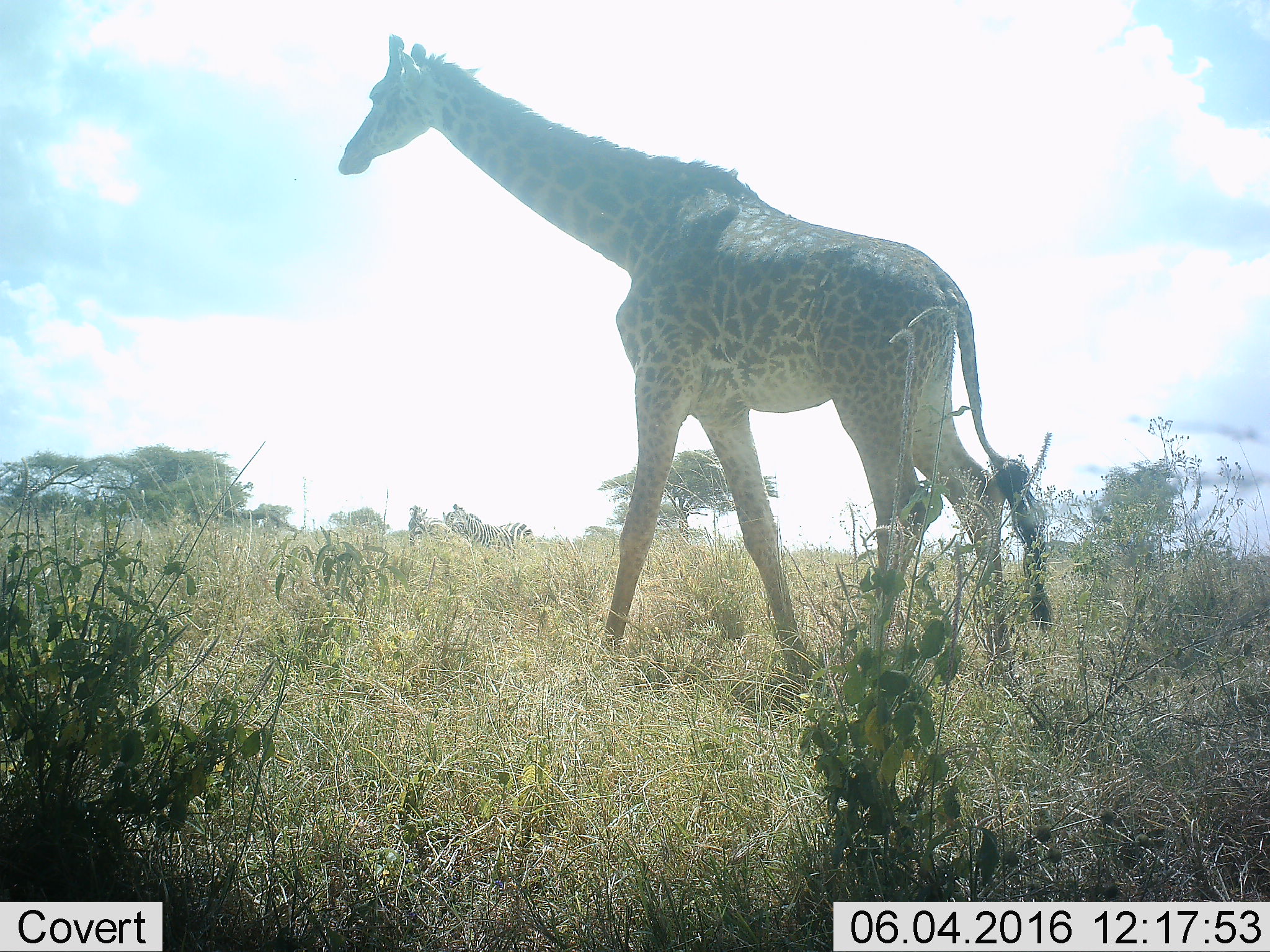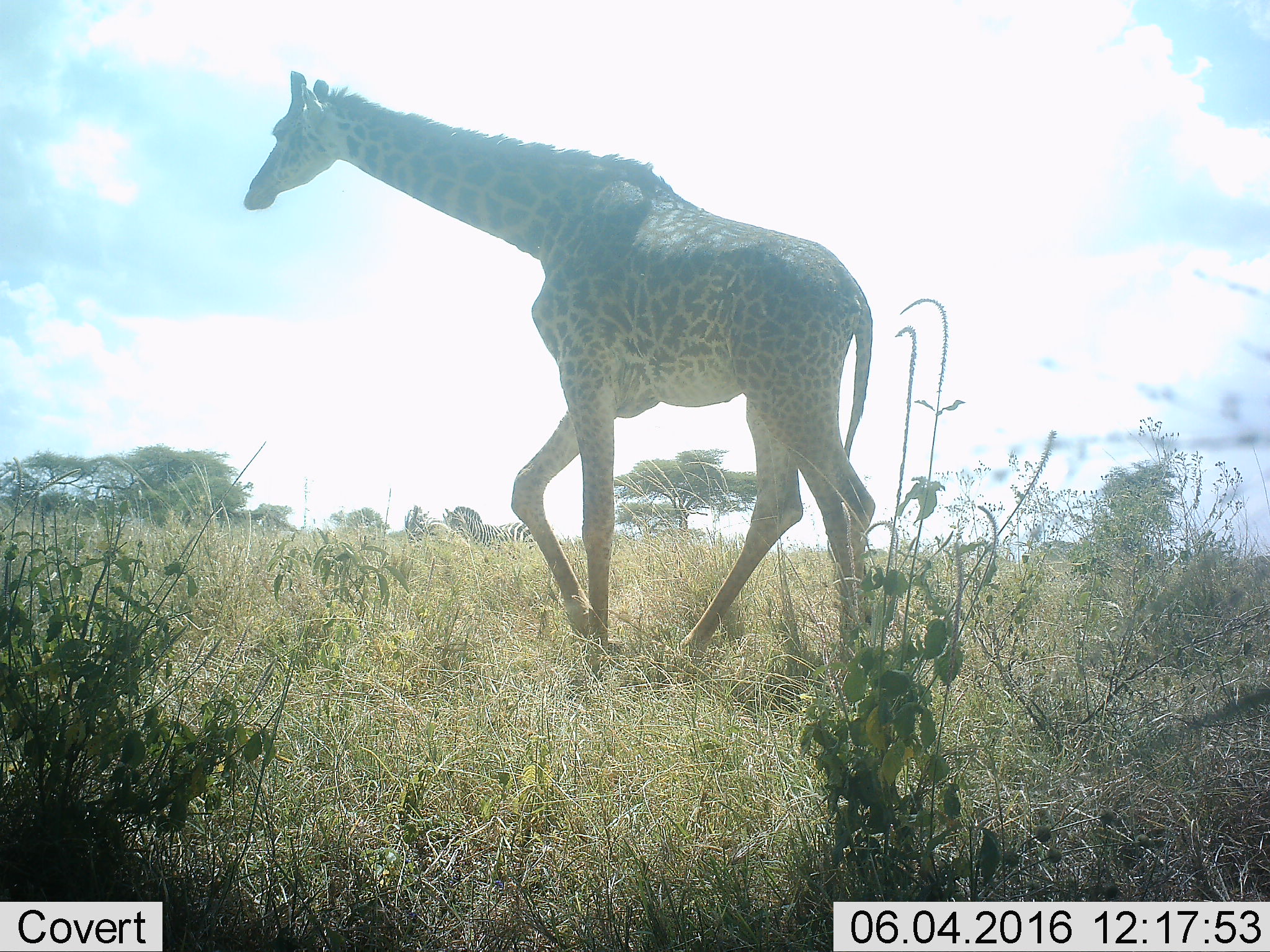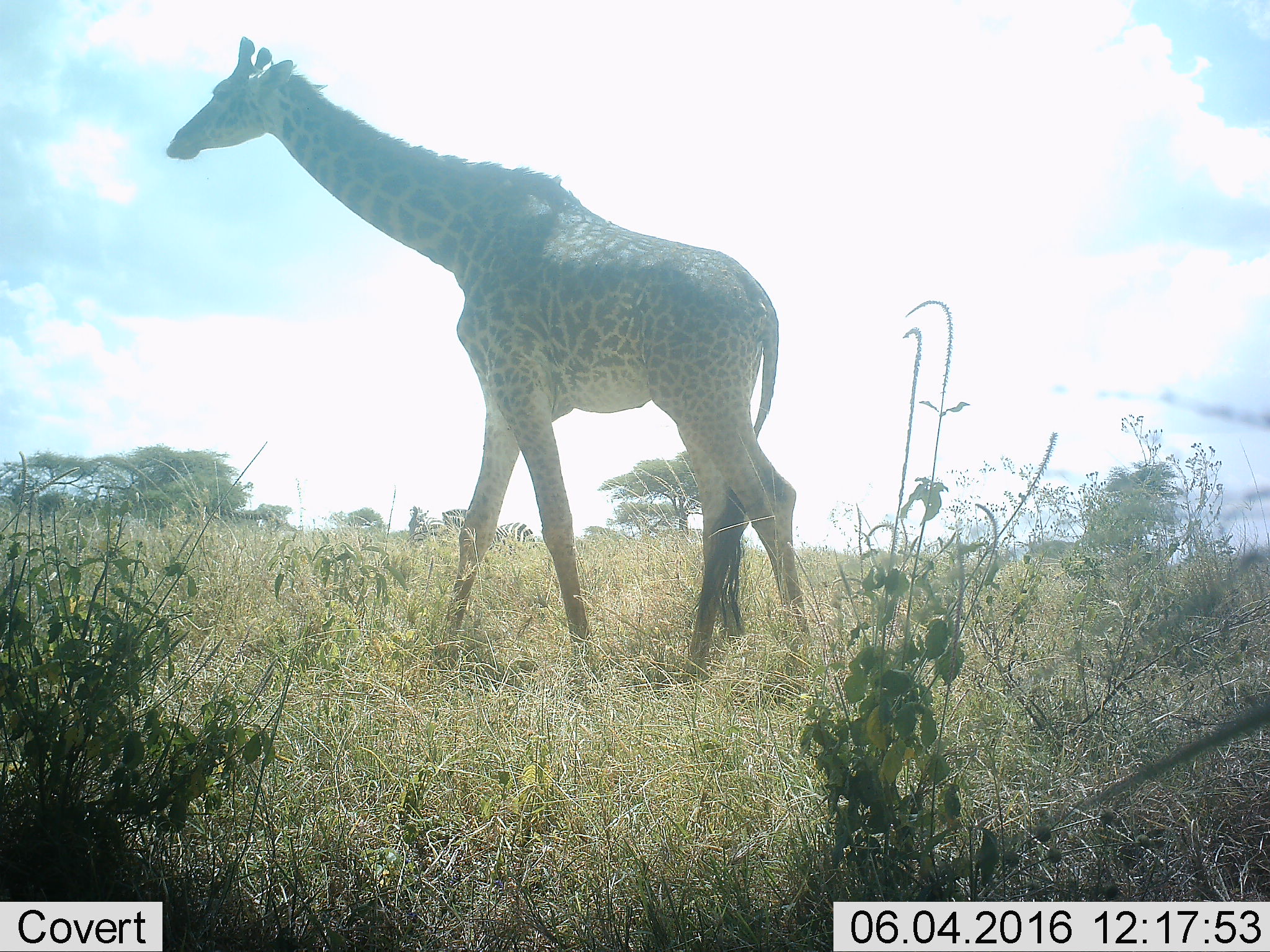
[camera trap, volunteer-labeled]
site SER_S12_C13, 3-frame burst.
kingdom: Animalia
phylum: Chordata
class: Mammalia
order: Artiodactyla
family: Giraffidae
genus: Giraffa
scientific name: Giraffa camelopardalis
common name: giraffe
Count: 1.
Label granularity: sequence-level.